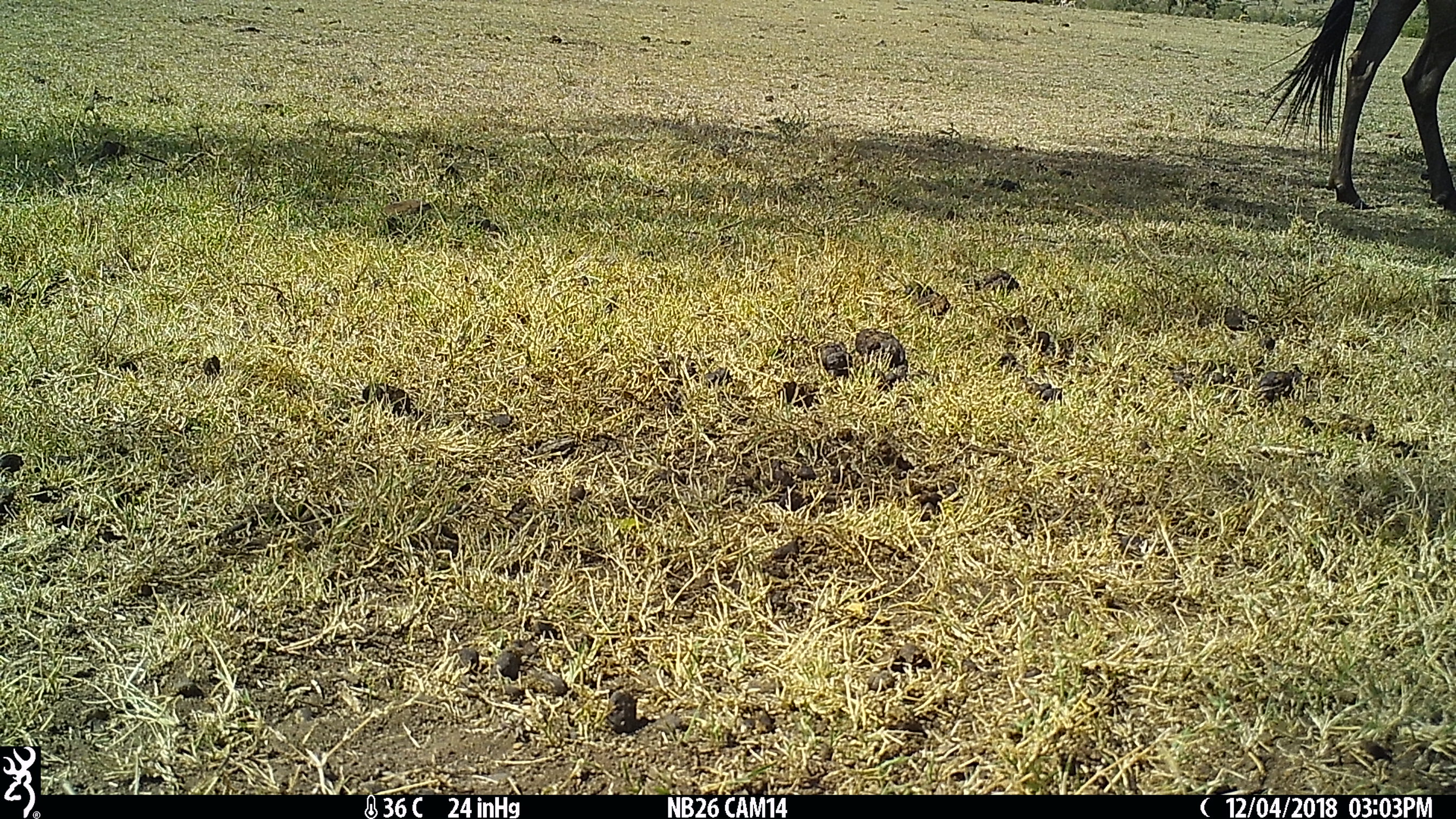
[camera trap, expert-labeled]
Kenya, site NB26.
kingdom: Animalia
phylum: Chordata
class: Mammalia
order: Artiodactyla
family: Bovidae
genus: Connochaetes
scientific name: Connochaetes taurinus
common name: blue wildebeest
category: wildebeest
Wildebeest (blue wildebeest) (Connochaetes taurinus).